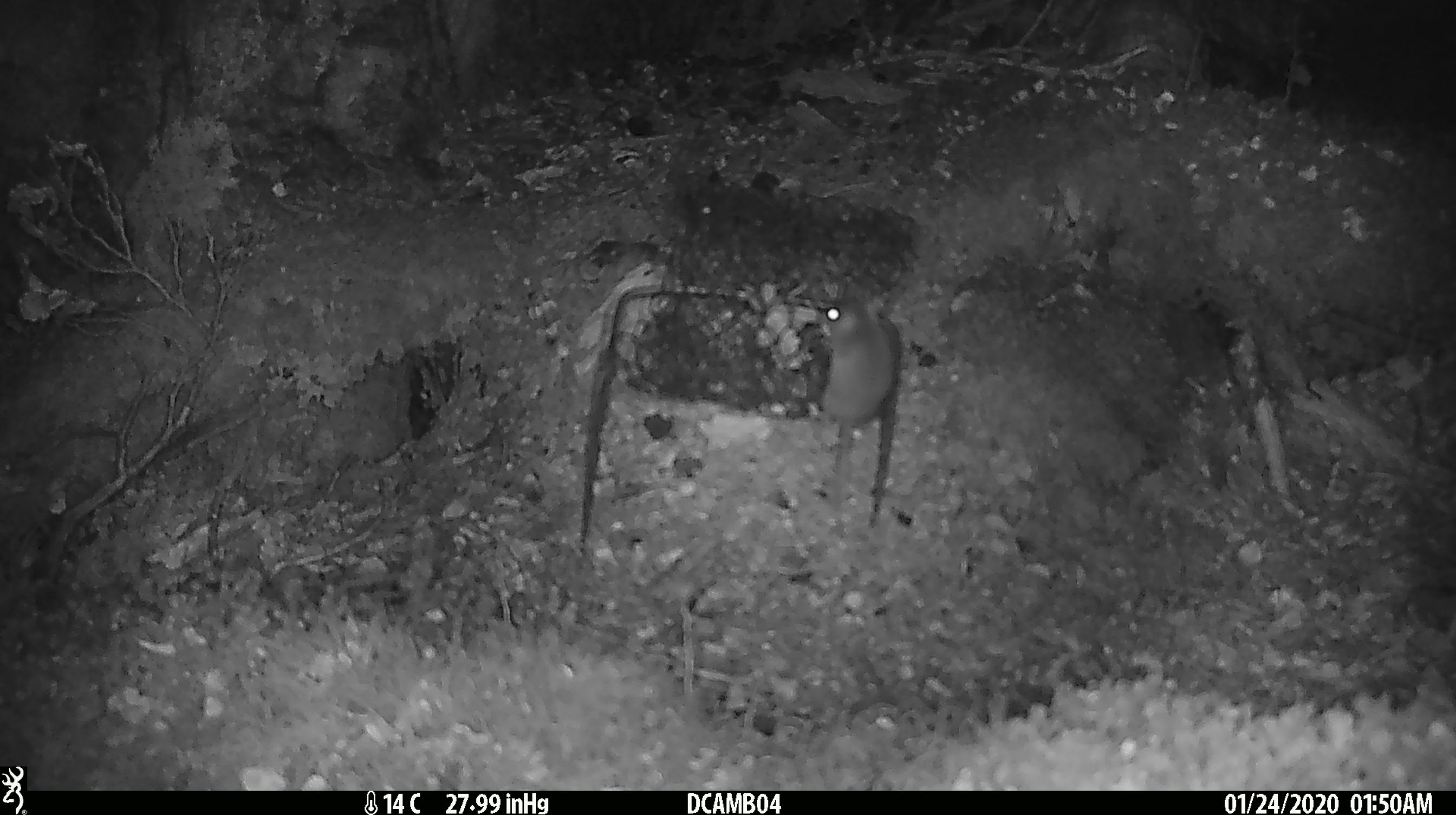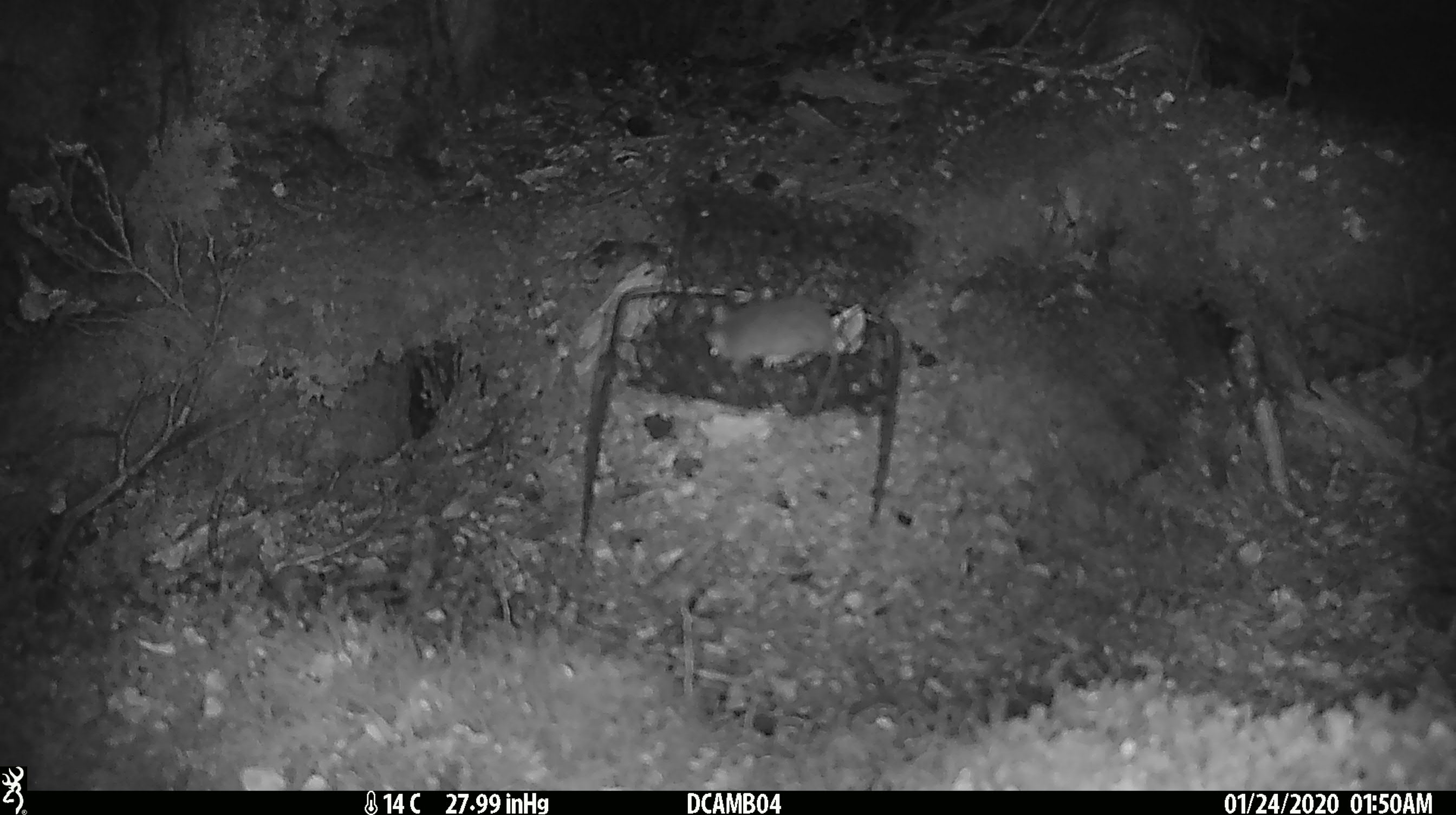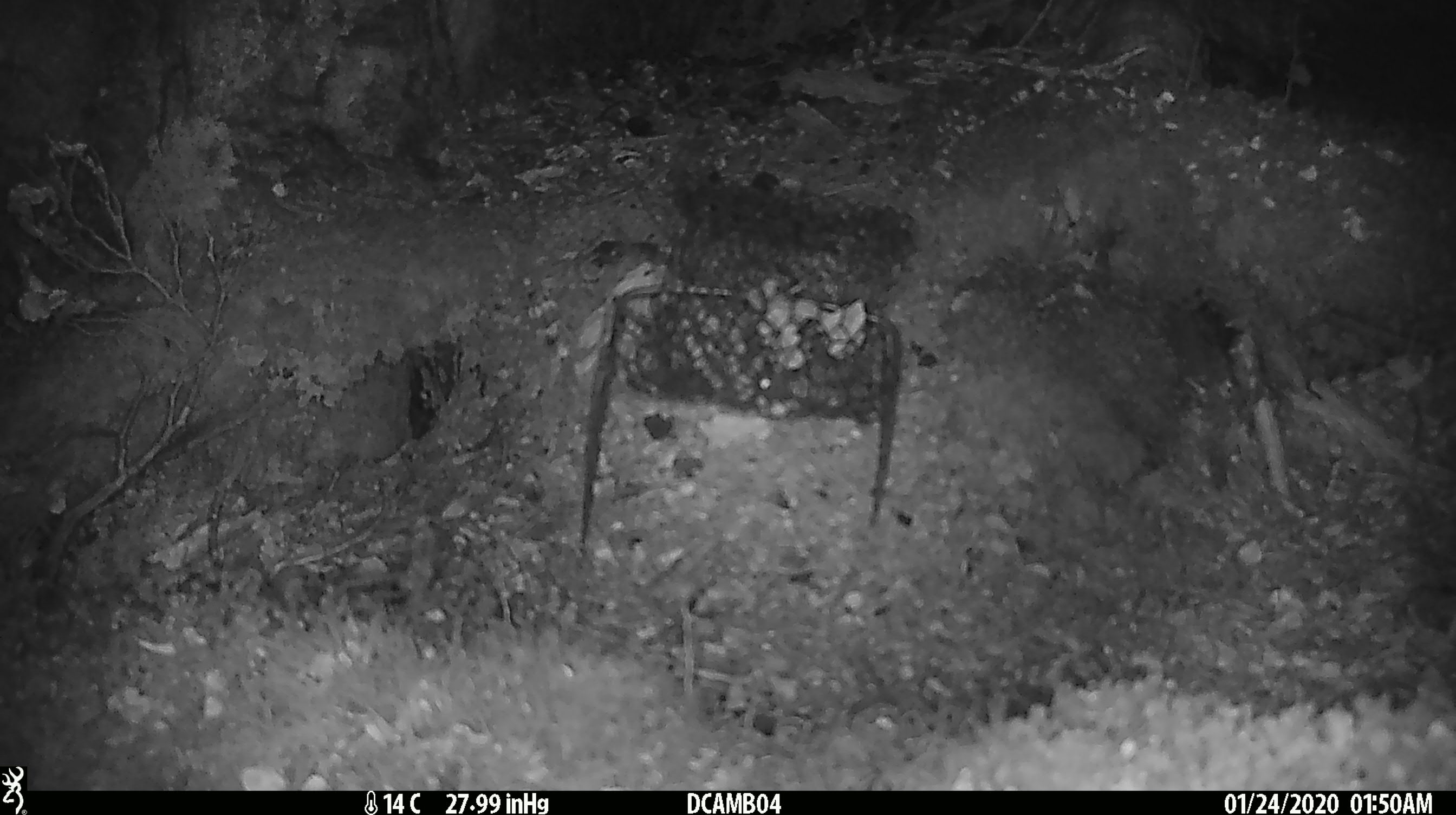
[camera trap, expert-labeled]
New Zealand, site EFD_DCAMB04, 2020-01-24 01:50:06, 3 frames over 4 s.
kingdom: Animalia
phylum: Chordata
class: Mammalia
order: Rodentia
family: Muridae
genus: Mus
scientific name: Mus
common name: mouse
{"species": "mouse (Mus)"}